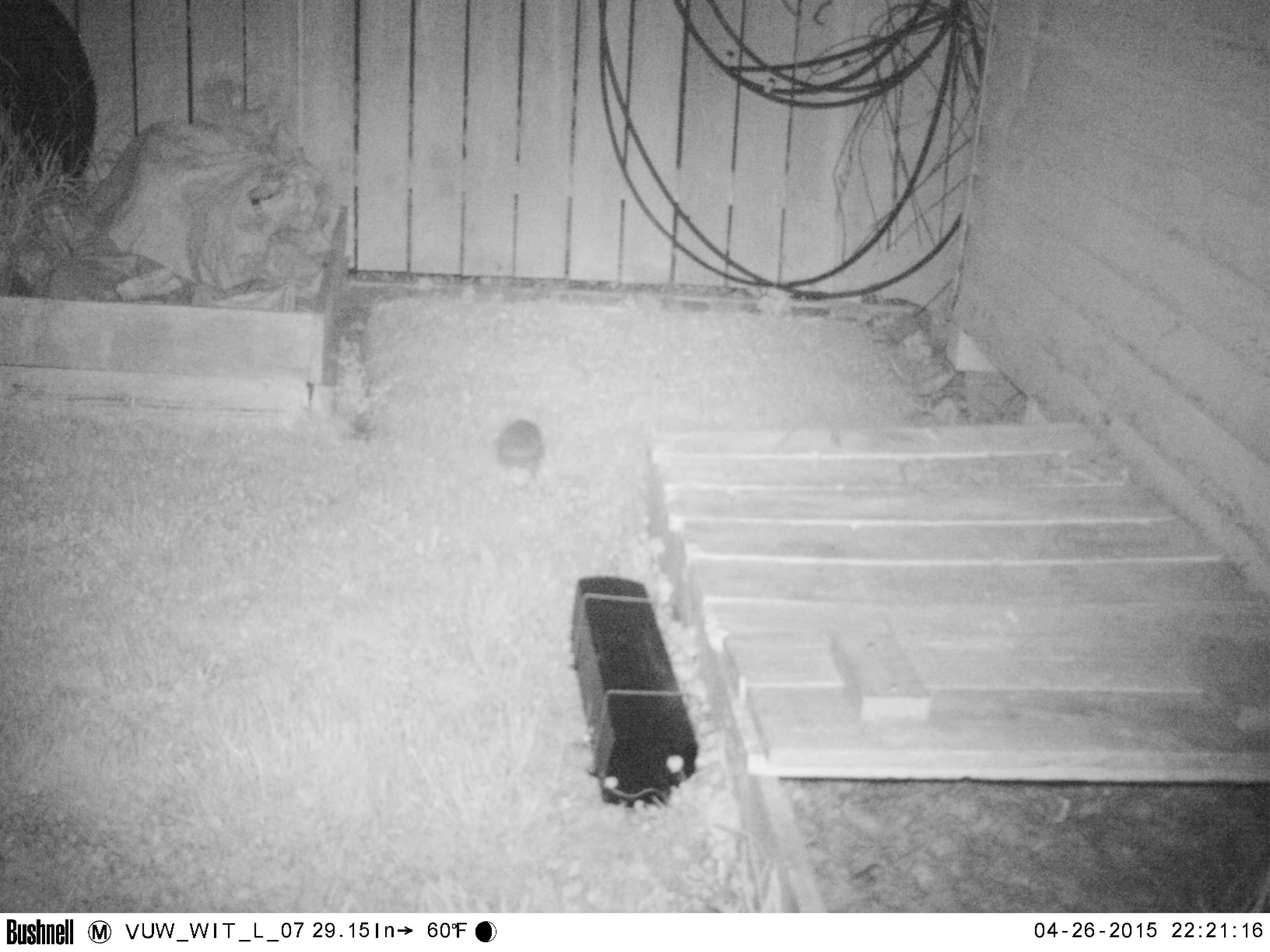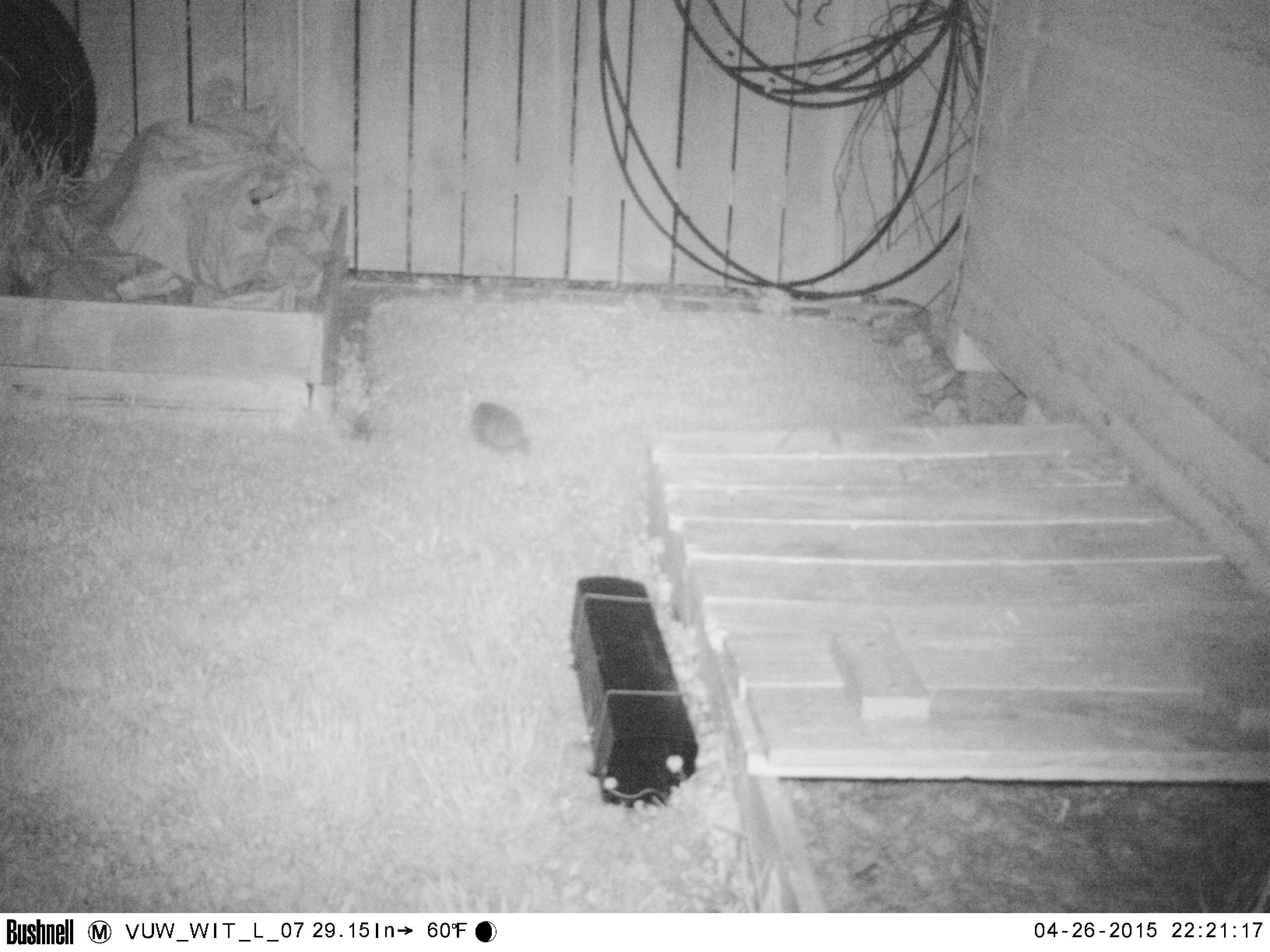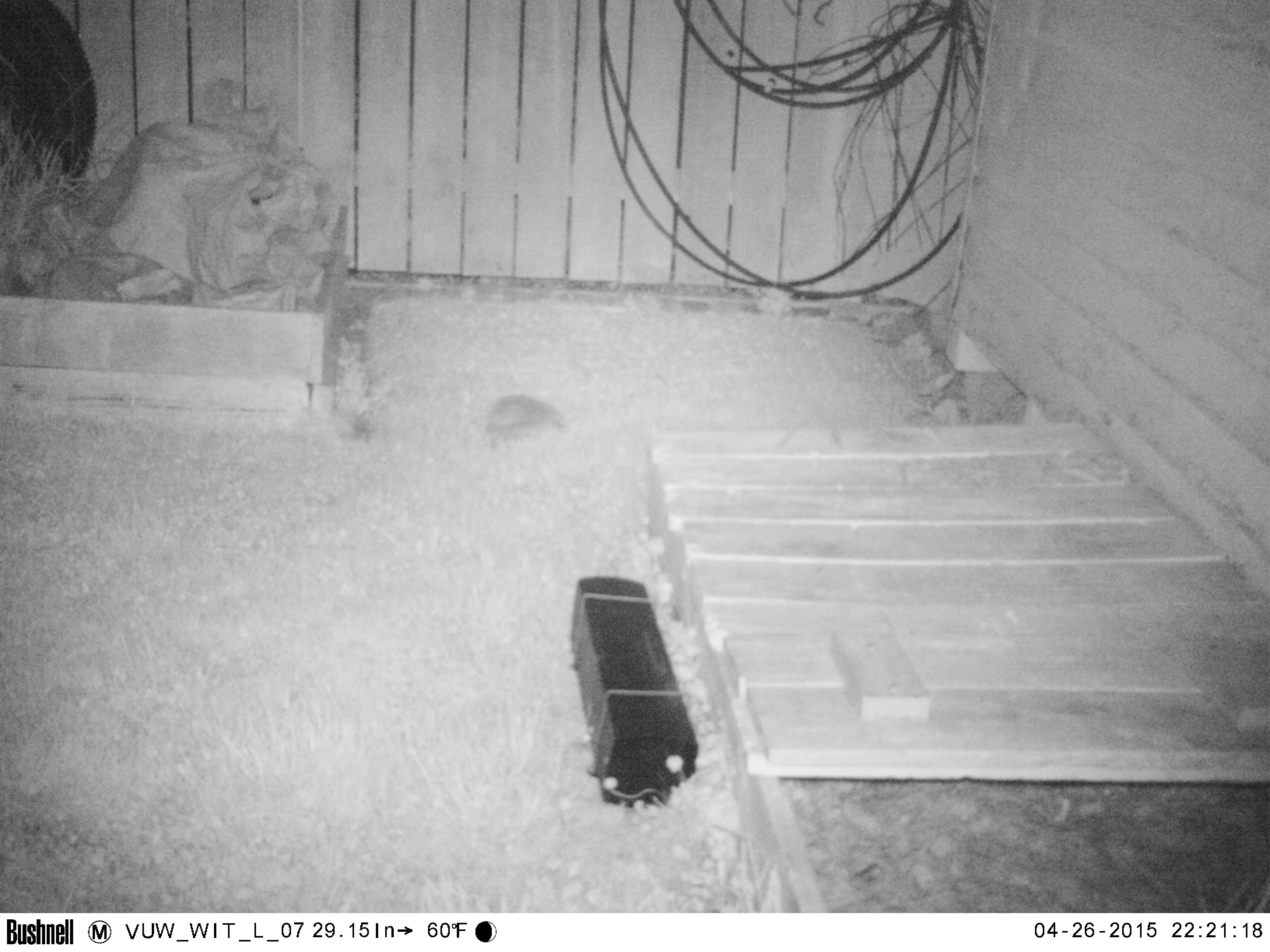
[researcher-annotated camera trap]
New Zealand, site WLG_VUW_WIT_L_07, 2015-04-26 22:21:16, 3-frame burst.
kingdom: Animalia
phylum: Chordata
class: Mammalia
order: Eulipotyphla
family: Erinaceidae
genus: Erinaceus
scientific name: Erinaceus europaeus europaeus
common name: european hedgehog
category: hedgehog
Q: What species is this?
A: Hedgehog (european hedgehog) (Erinaceus europaeus europaeus).